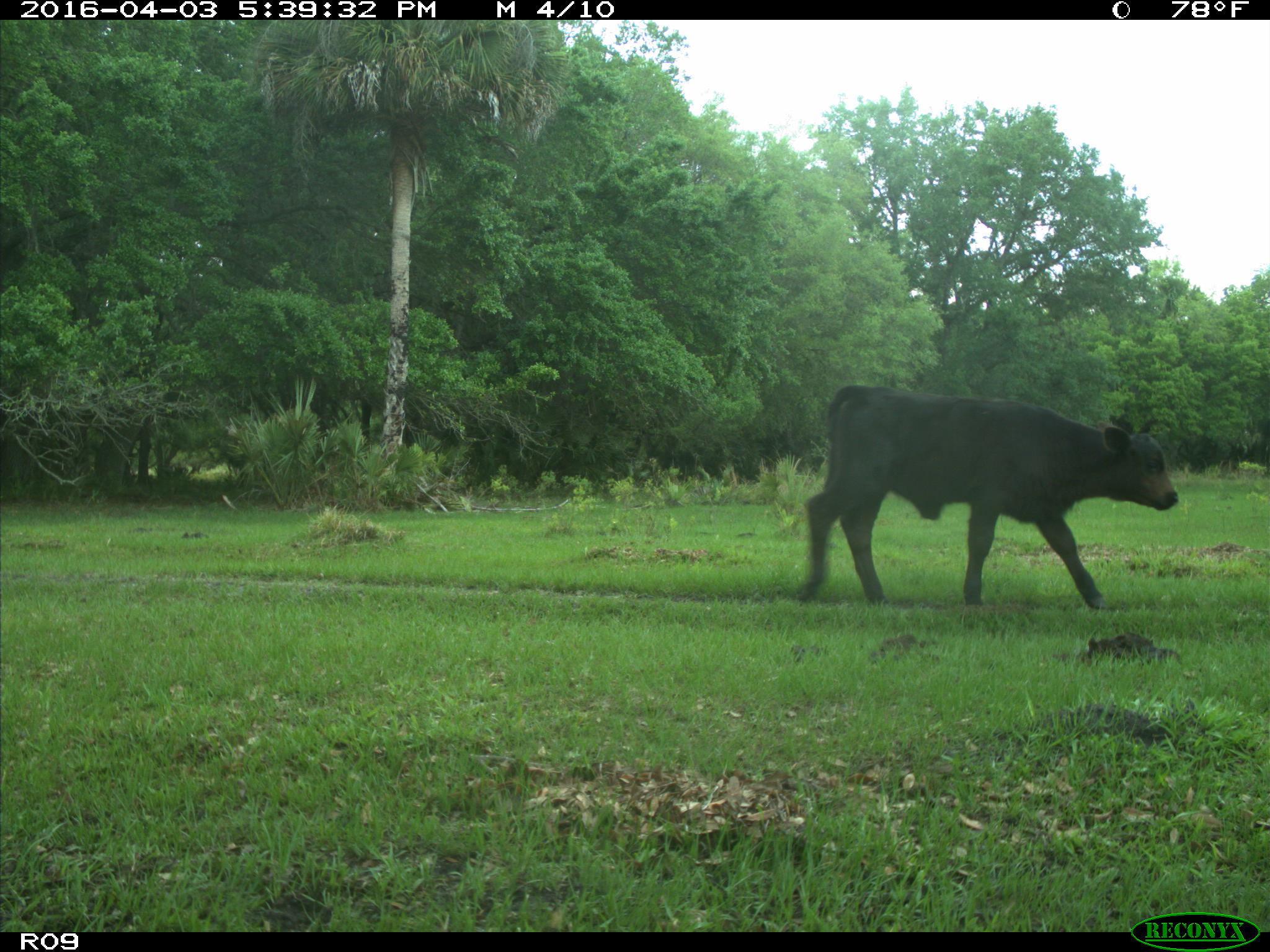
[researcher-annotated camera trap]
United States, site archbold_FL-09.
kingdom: Animalia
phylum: Chordata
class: Mammalia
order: Artiodactyla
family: Bovidae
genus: Bos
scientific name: Bos taurus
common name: domestic cow